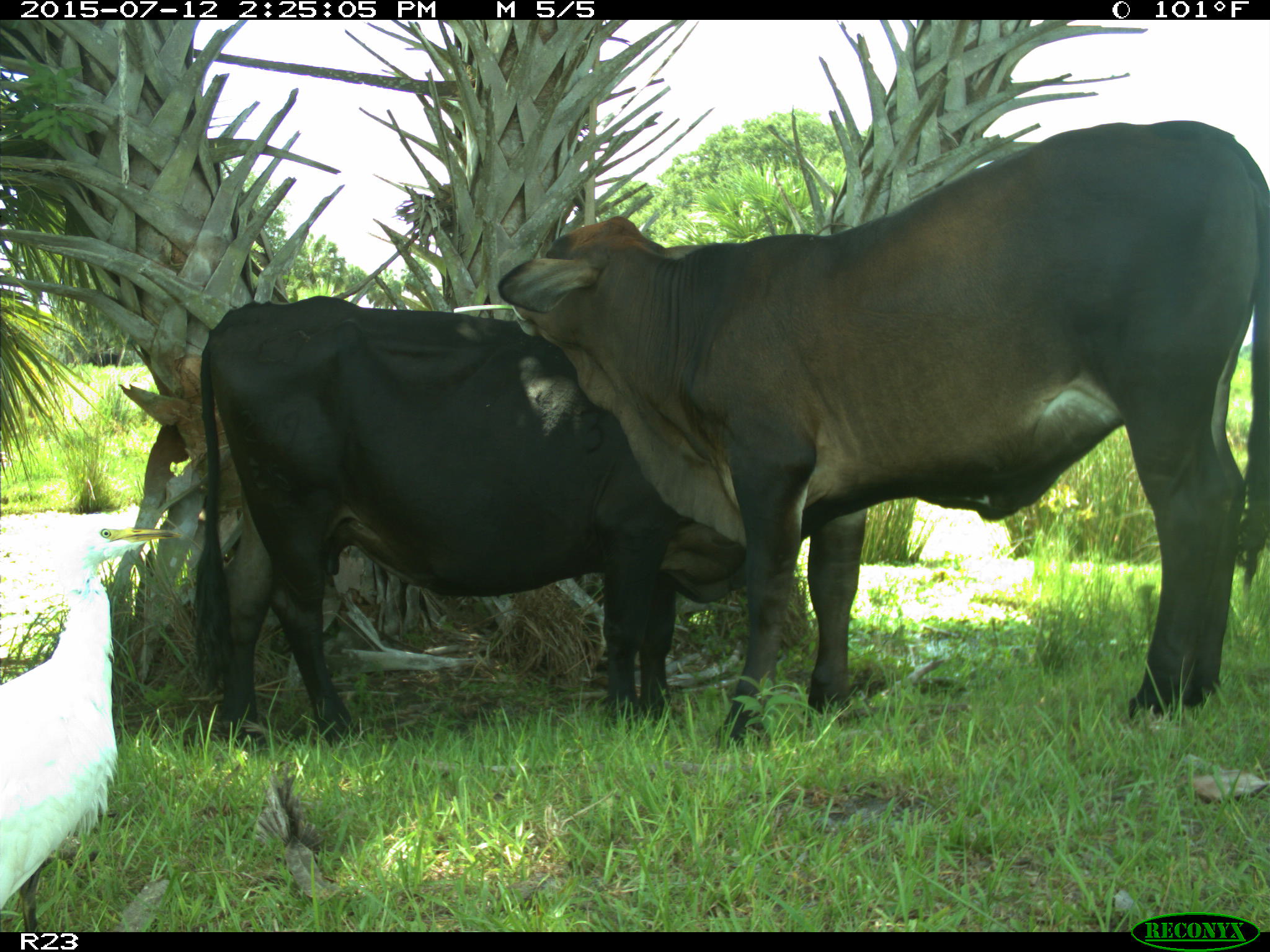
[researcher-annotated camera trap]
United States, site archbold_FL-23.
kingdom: Animalia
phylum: Chordata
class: Mammalia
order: Artiodactyla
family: Bovidae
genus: Bos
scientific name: Bos taurus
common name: domestic cow